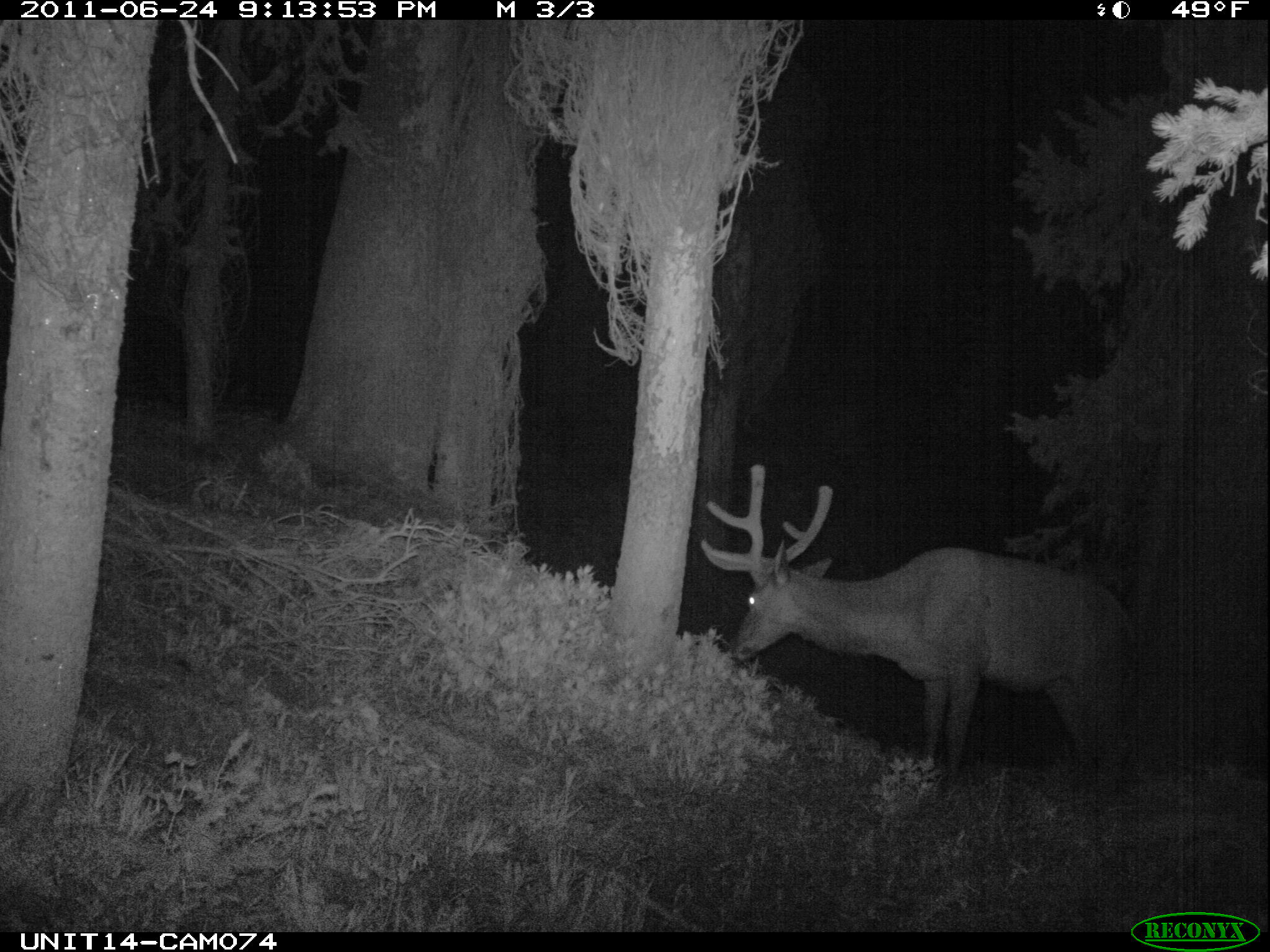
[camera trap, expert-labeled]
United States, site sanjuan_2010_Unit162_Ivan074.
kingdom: Animalia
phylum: Chordata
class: Mammalia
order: Artiodactyla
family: Cervidae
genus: Cervus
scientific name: Cervus elaphus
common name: red deer